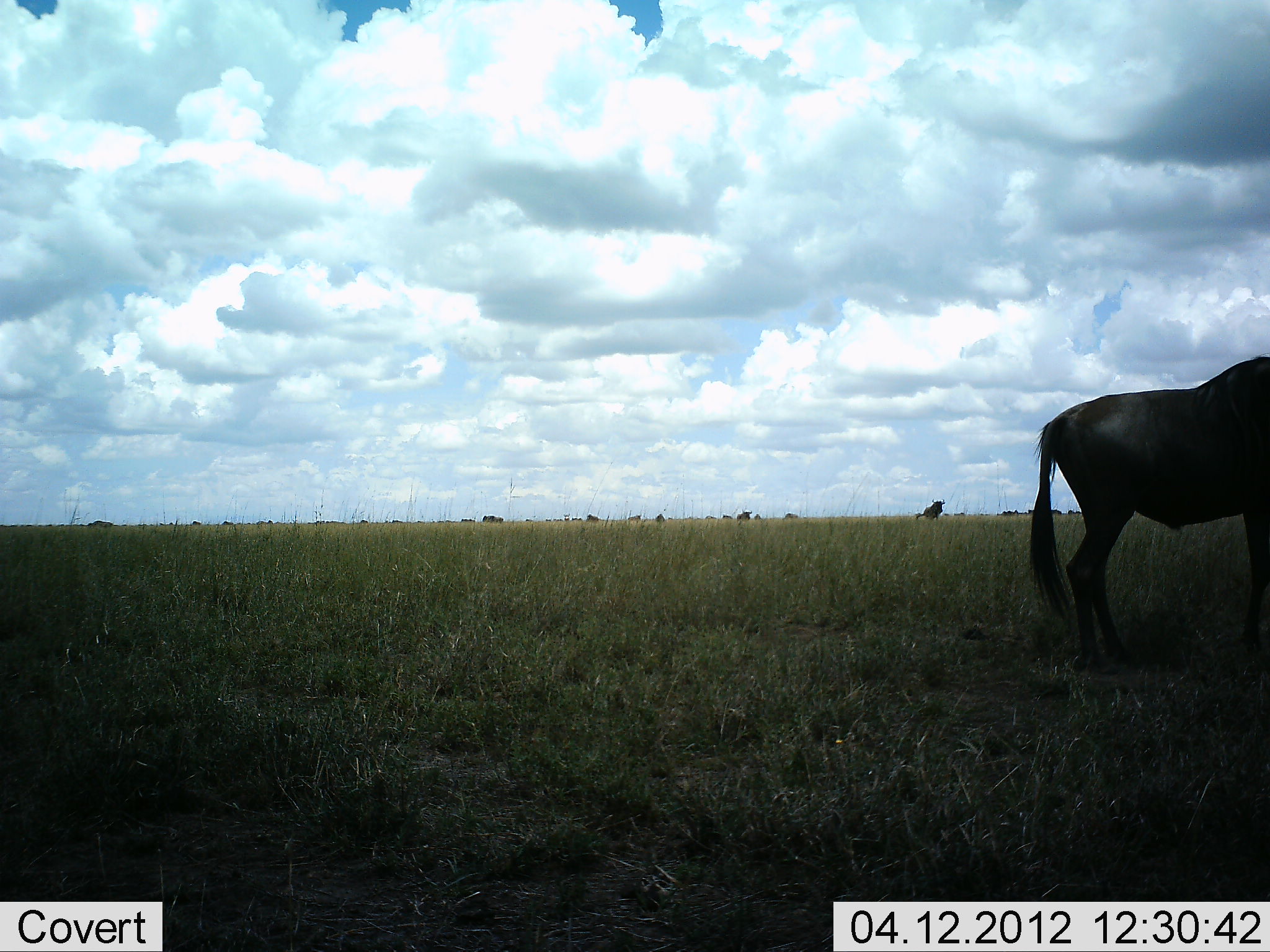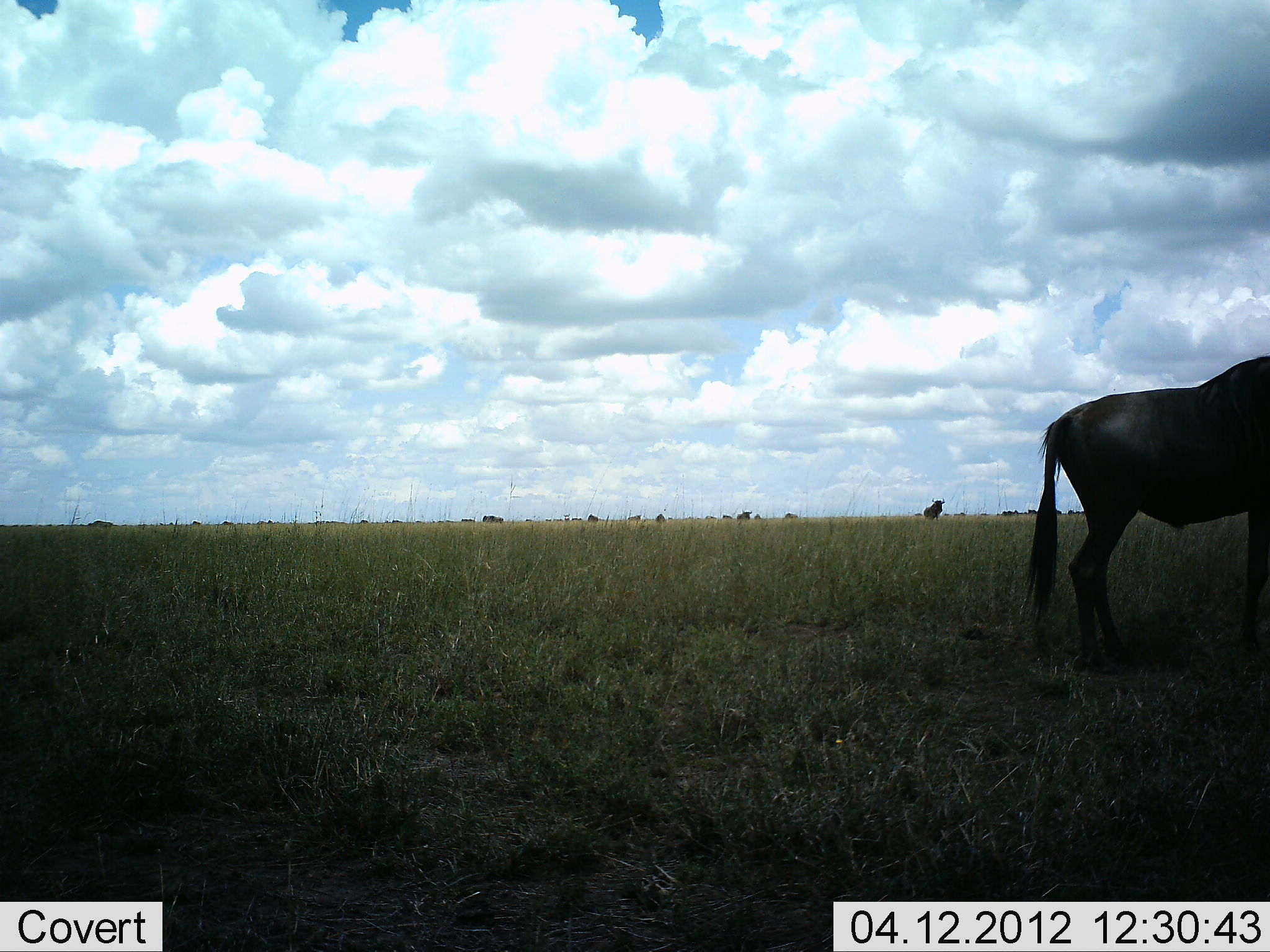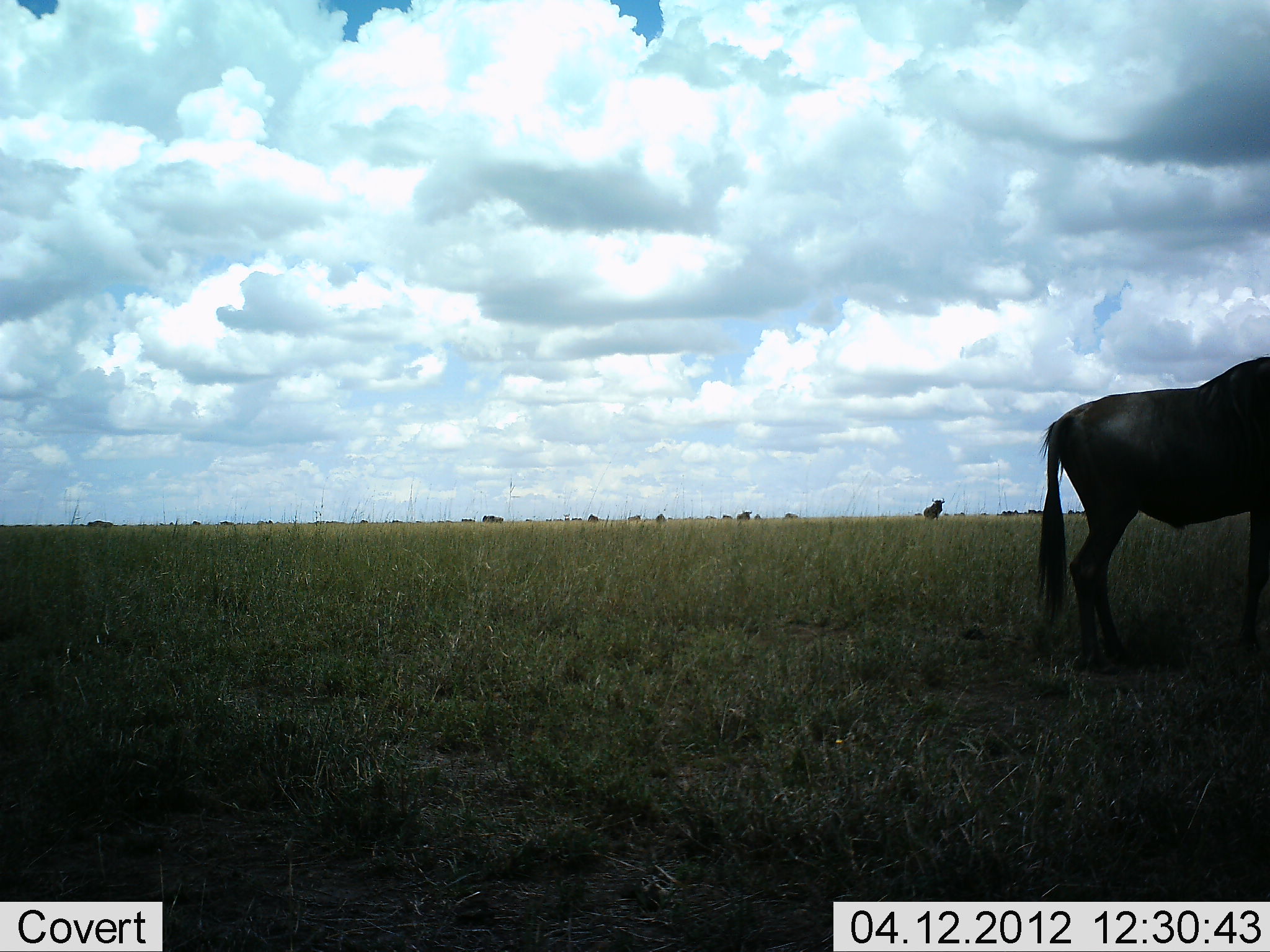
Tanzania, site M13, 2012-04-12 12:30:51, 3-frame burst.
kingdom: Animalia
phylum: Chordata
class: Mammalia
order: Artiodactyla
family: Bovidae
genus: Connochaetes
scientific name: Connochaetes taurinus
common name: blue wildebeest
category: wildebeest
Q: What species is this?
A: Wildebeest (blue wildebeest) (Connochaetes taurinus).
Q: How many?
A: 11-50.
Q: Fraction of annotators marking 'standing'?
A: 100%.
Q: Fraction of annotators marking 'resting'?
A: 0%.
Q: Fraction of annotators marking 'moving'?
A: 17%.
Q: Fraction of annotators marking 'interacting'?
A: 0%.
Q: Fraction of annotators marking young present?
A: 0%.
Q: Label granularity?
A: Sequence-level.